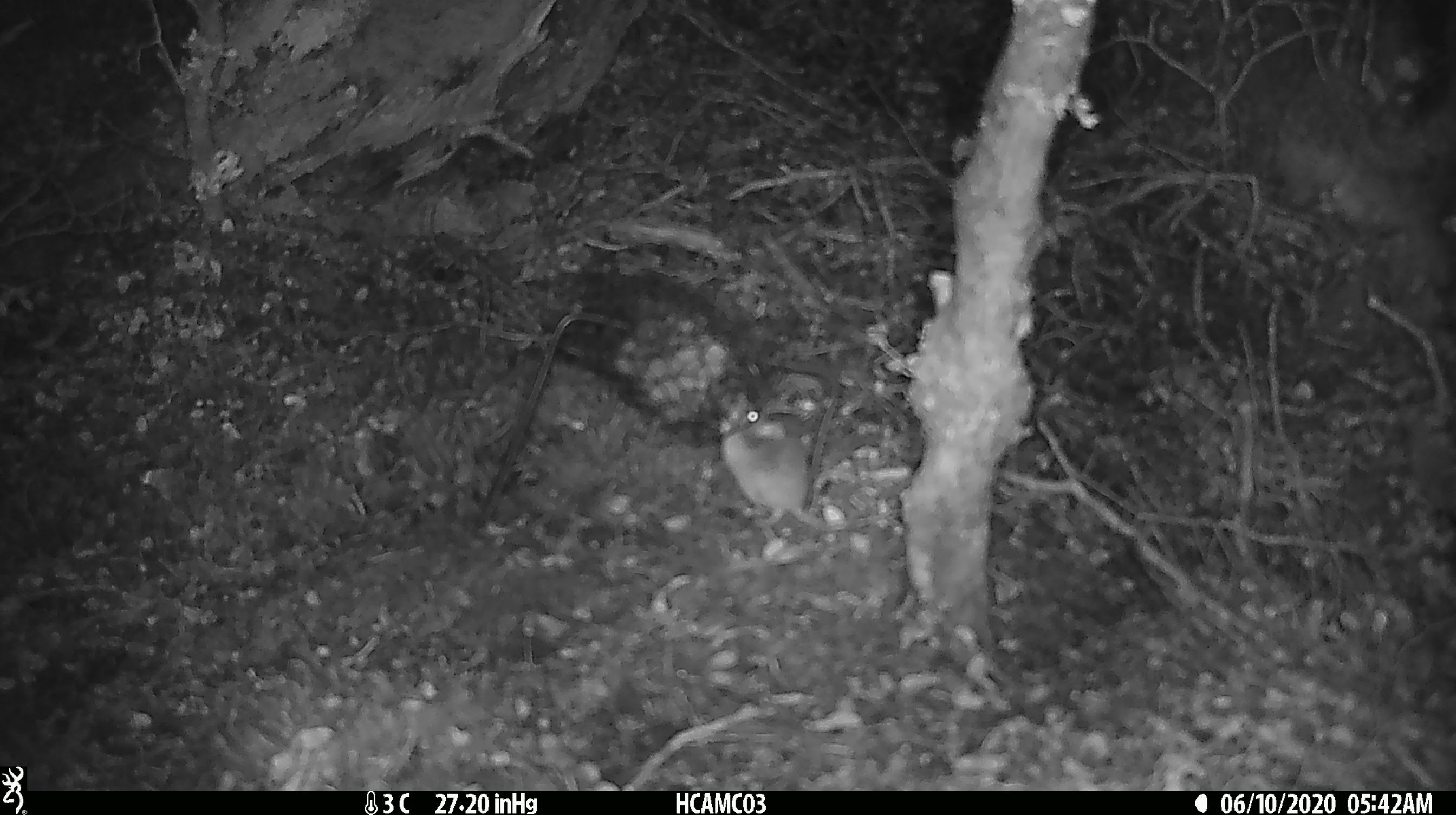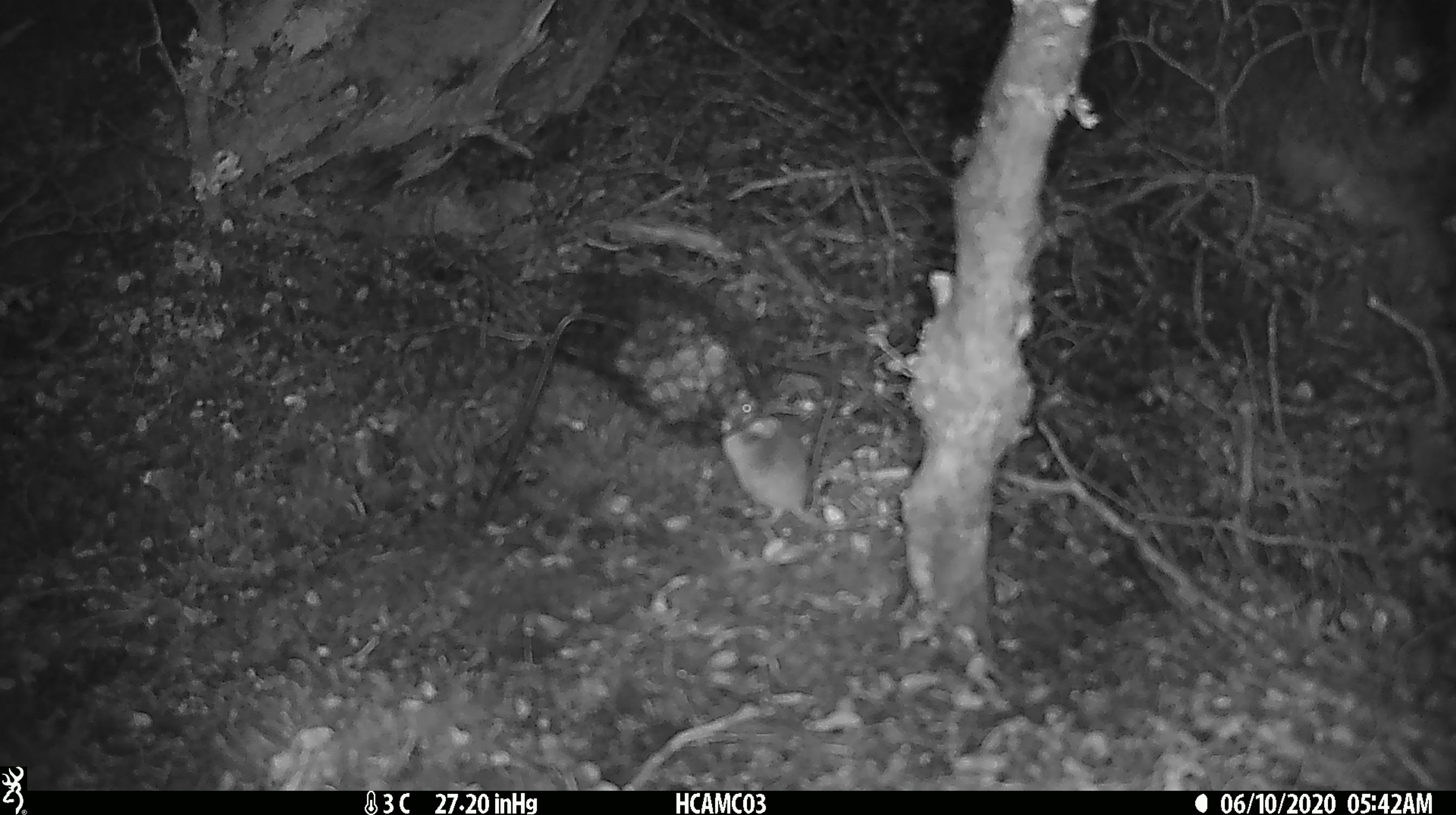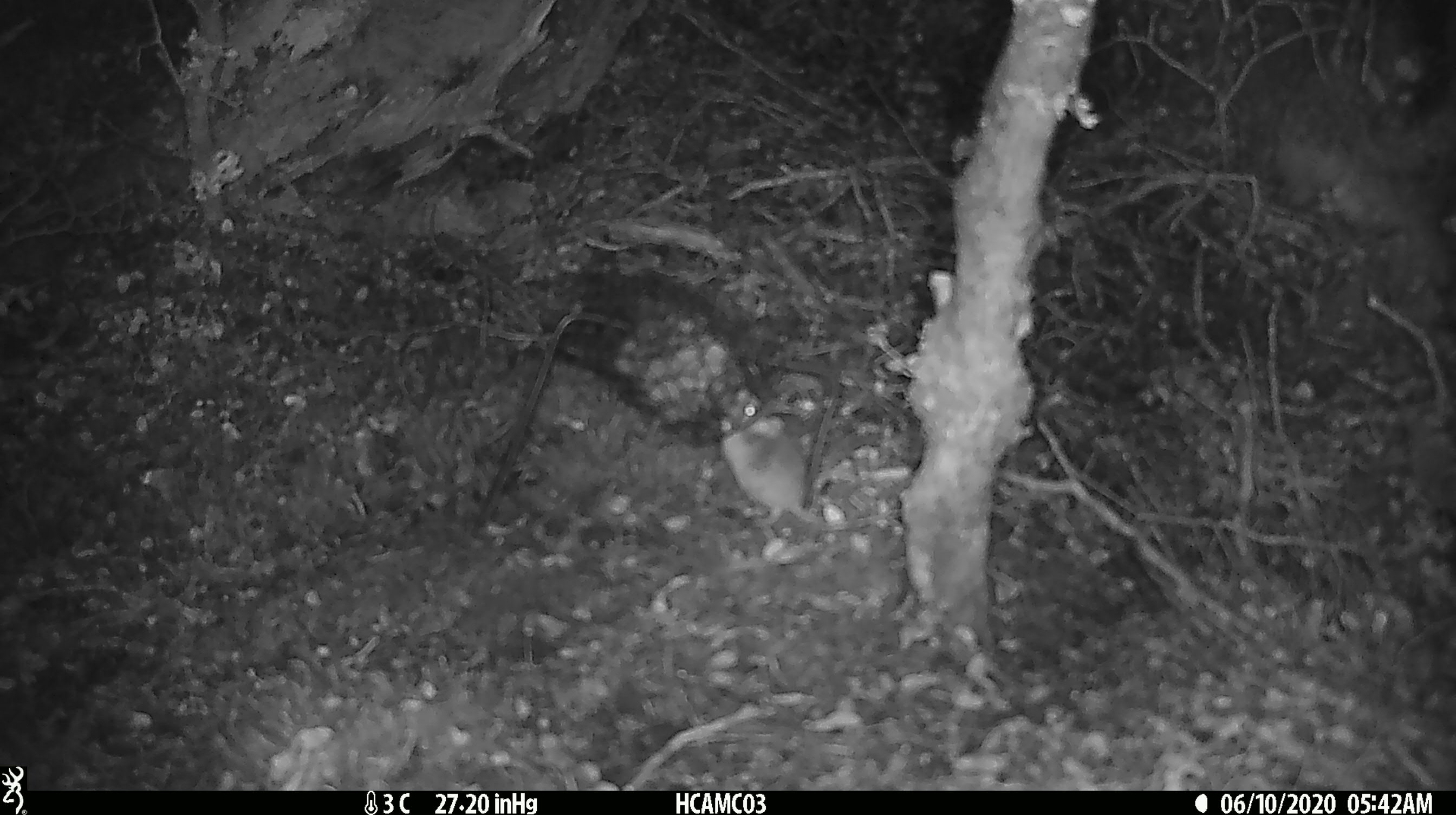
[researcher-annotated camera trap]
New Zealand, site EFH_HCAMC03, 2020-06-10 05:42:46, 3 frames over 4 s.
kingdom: Animalia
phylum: Chordata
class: Mammalia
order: Rodentia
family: Muridae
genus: Mus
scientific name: Mus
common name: mouse